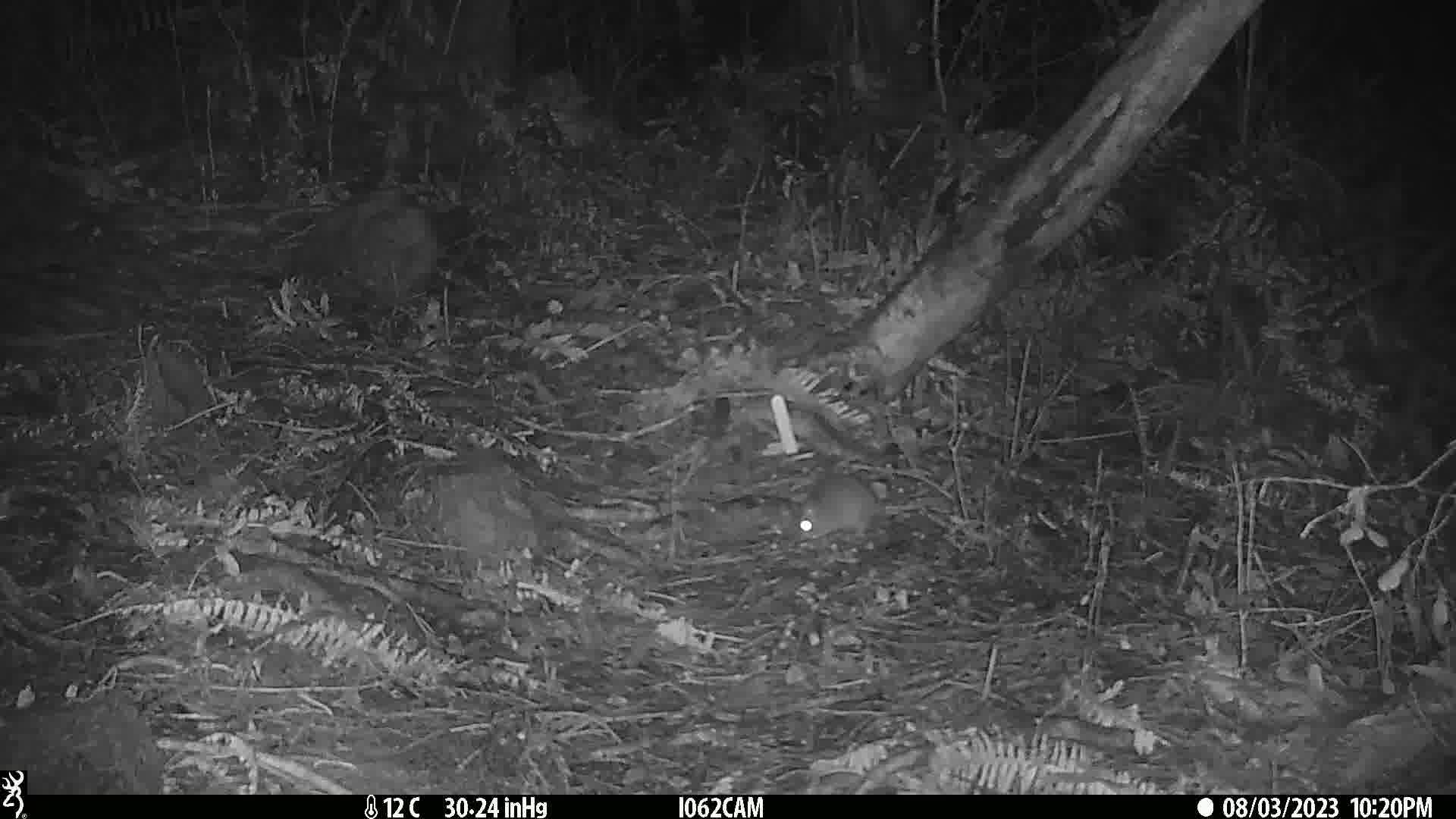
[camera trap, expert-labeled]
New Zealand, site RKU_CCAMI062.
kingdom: Animalia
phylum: Chordata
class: Mammalia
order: Rodentia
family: Muridae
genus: Rattus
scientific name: Rattus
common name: rat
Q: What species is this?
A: Rat (Rattus).